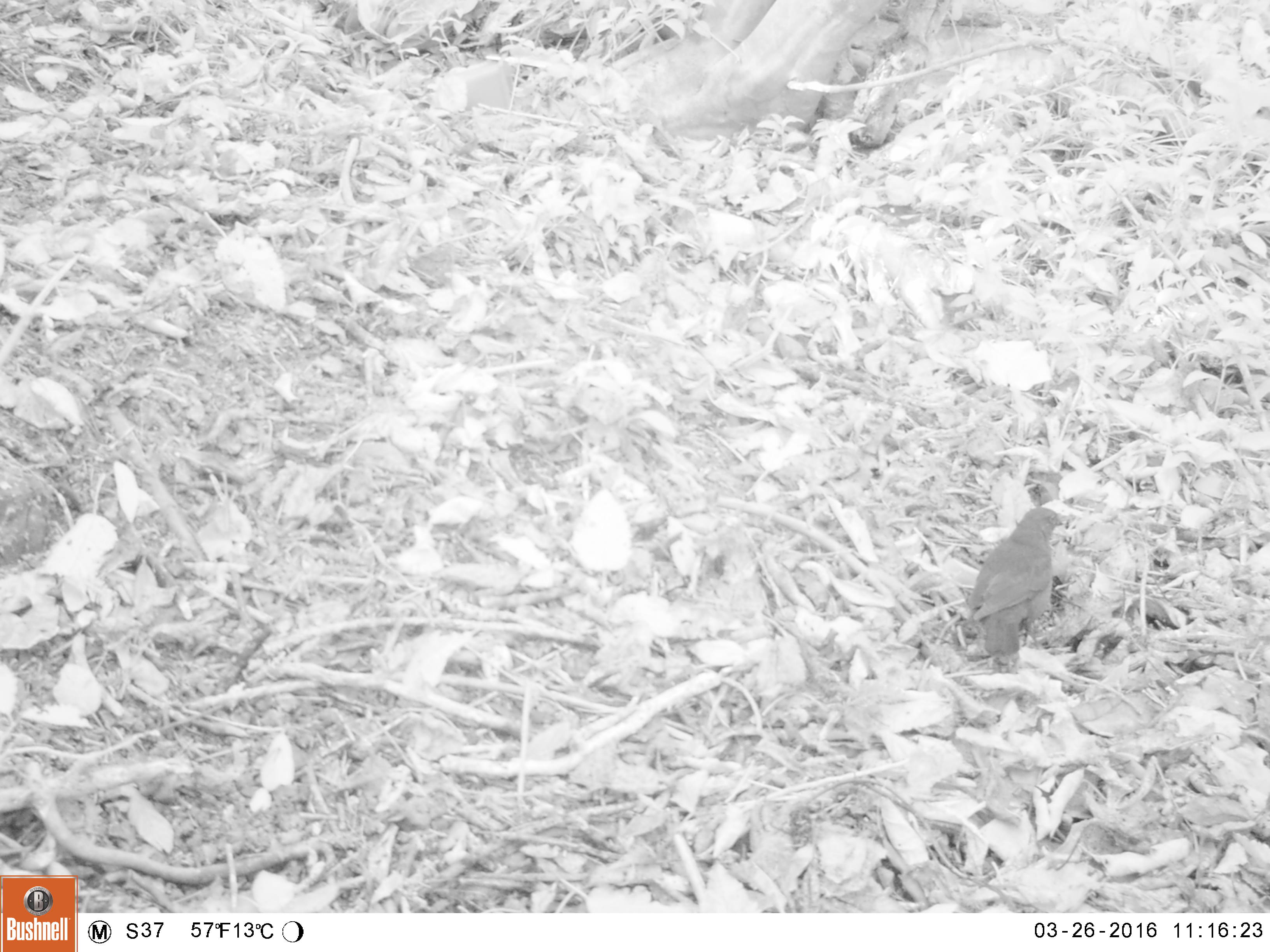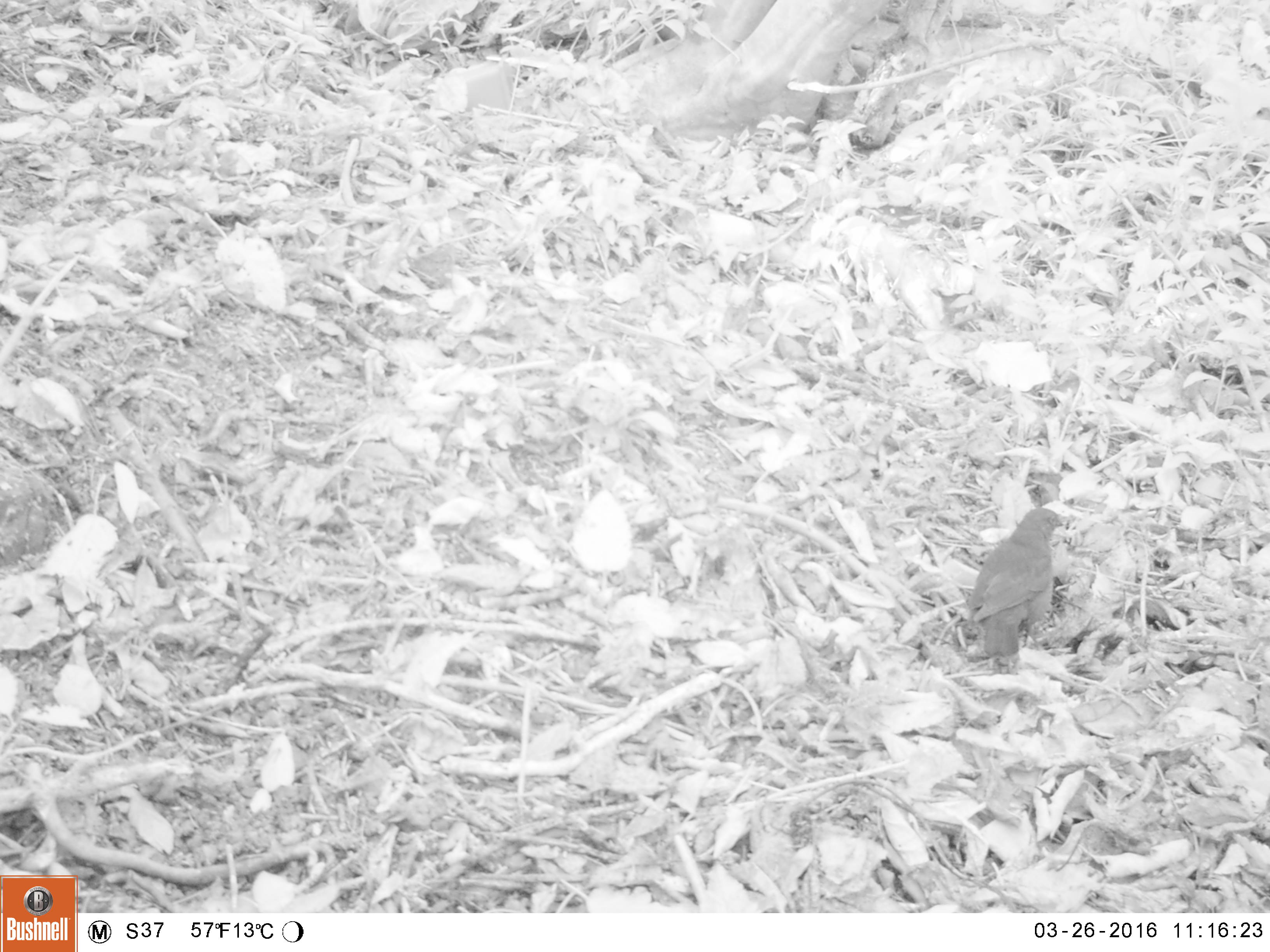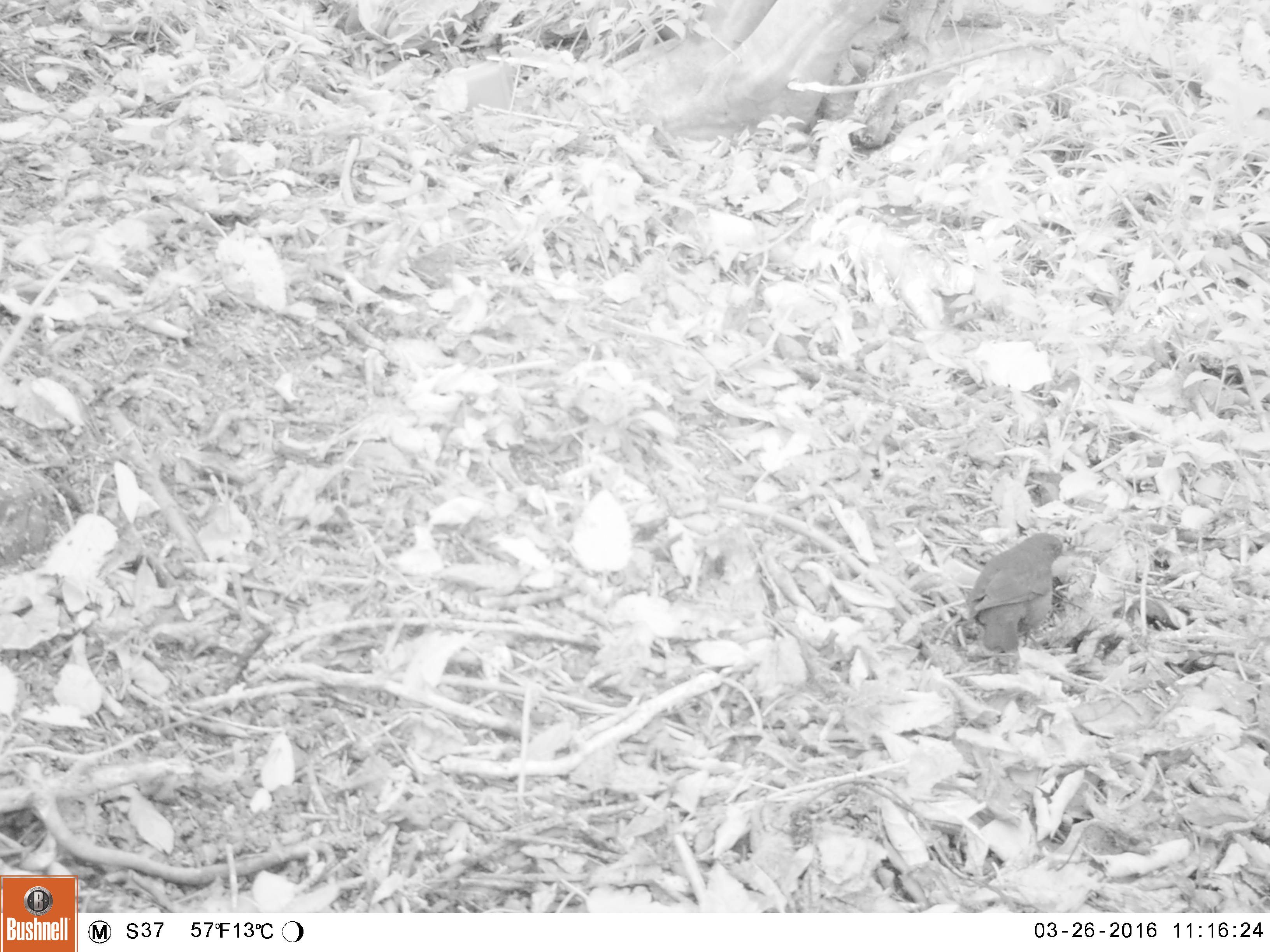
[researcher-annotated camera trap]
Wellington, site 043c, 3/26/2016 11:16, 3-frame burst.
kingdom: Animalia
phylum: Chordata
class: Aves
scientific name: Aves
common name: bird